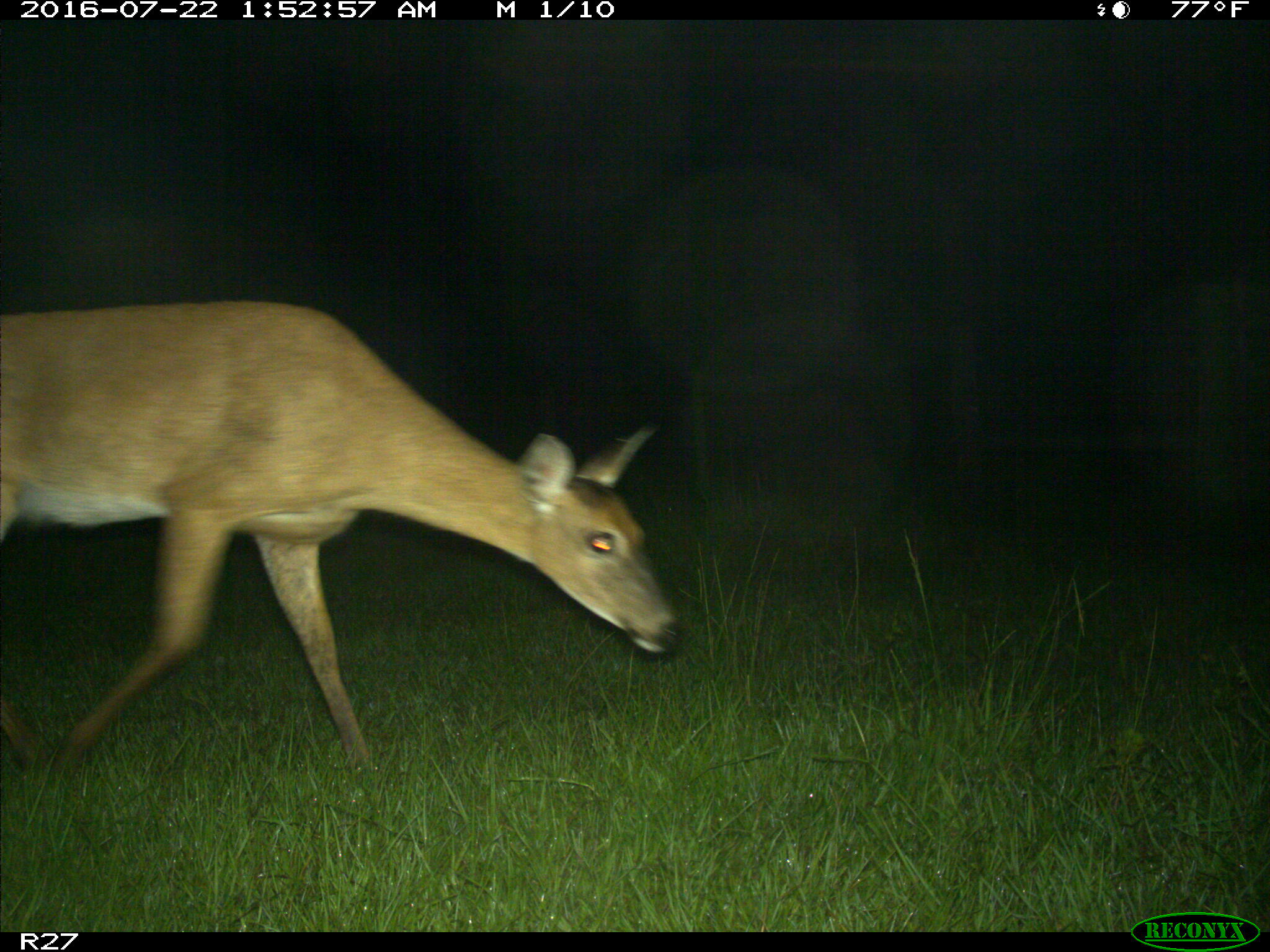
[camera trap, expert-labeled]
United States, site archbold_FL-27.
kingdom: Animalia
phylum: Chordata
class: Mammalia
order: Artiodactyla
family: Cervidae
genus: Odocoileus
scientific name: Odocoileus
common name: deer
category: unidentified deer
Unidentified deer (deer) (Odocoileus).